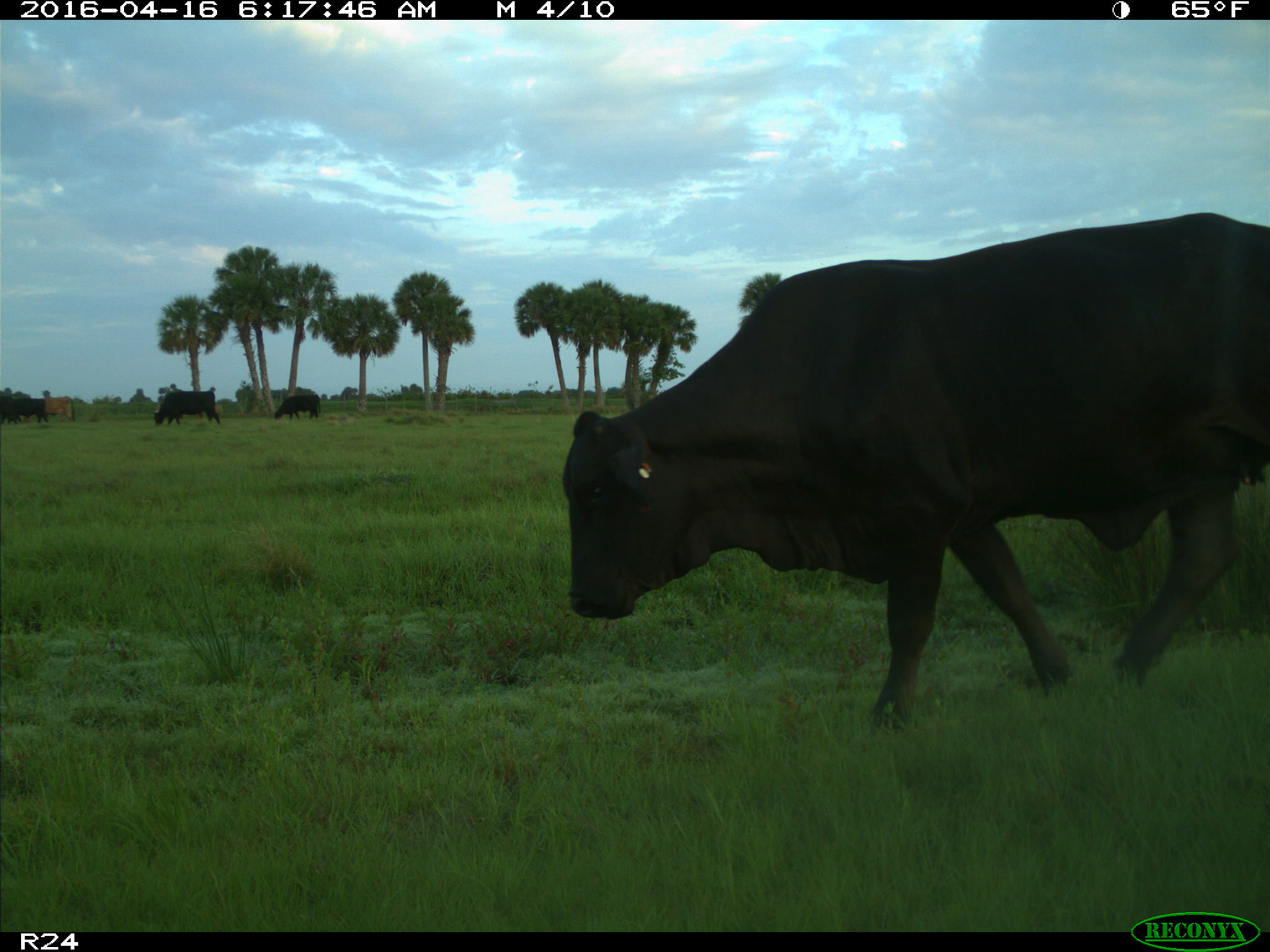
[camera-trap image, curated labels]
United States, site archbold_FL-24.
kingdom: Animalia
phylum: Chordata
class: Mammalia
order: Artiodactyla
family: Bovidae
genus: Bos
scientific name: Bos taurus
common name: domestic cow